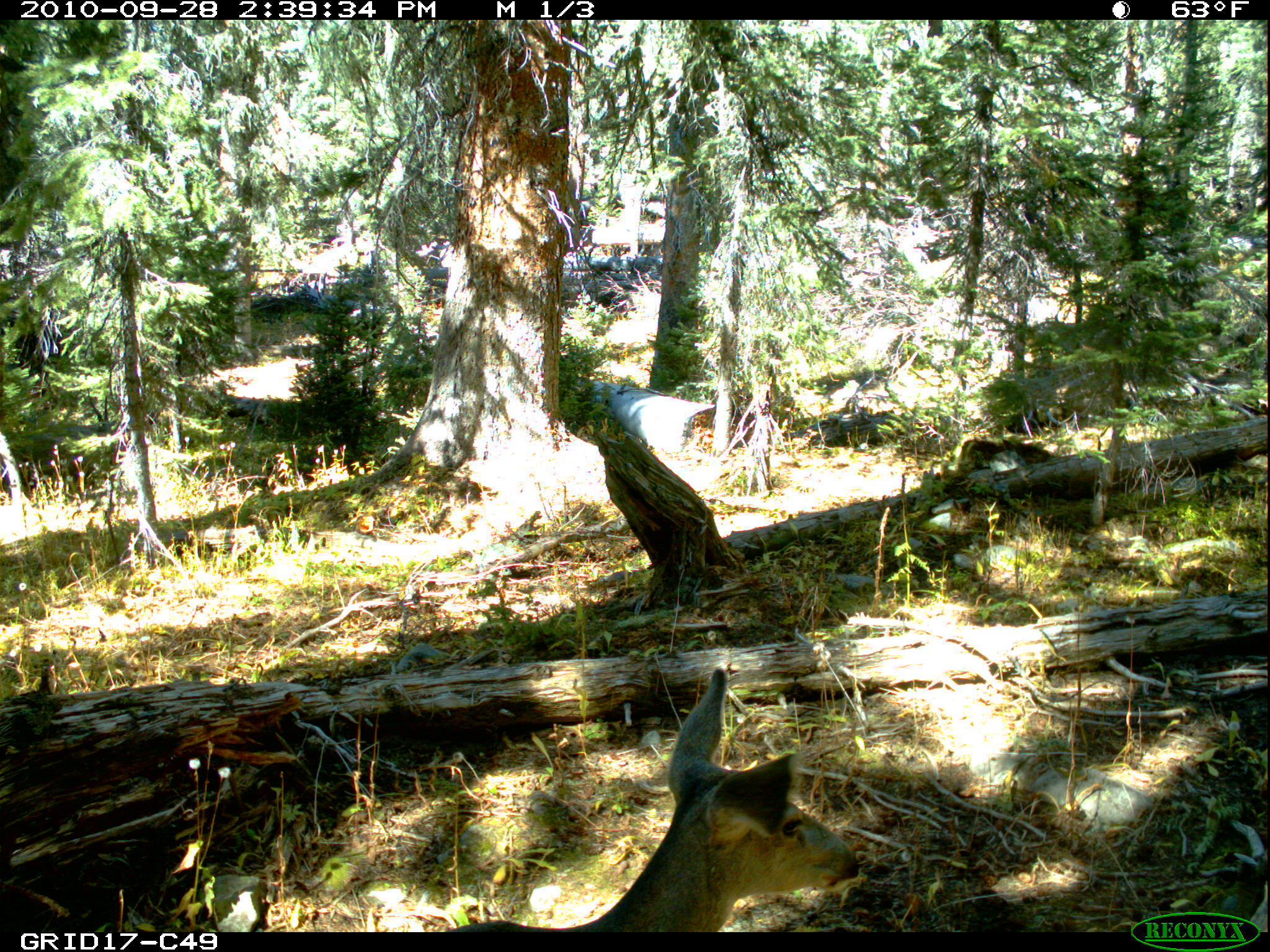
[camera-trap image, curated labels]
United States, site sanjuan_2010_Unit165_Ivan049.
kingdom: Animalia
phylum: Chordata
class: Mammalia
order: Artiodactyla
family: Cervidae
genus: Odocoileus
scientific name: Odocoileus hemionus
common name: mule deer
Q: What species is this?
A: Odocoileus hemionus (mule deer).